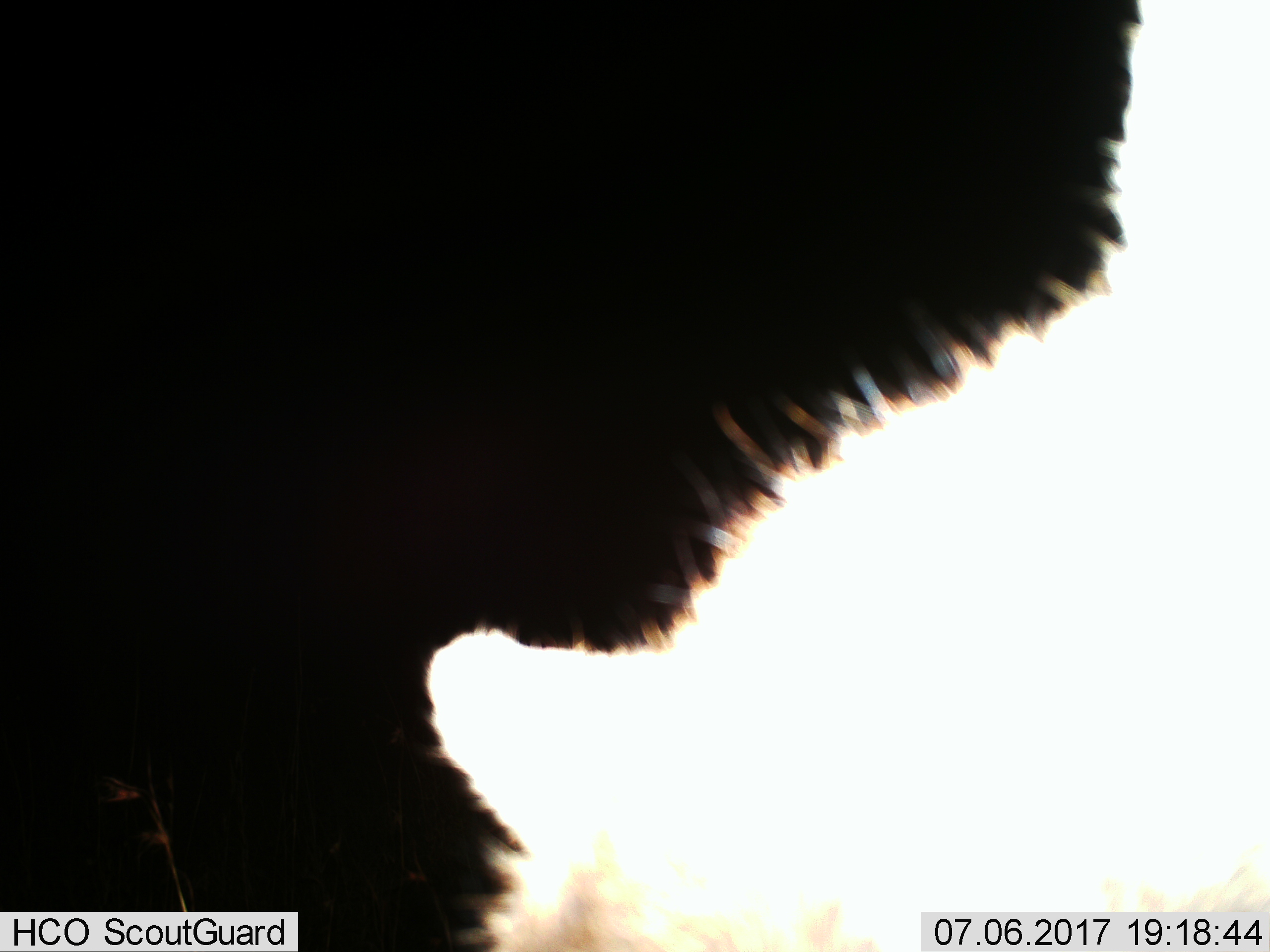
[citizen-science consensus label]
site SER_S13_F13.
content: unidentified animal